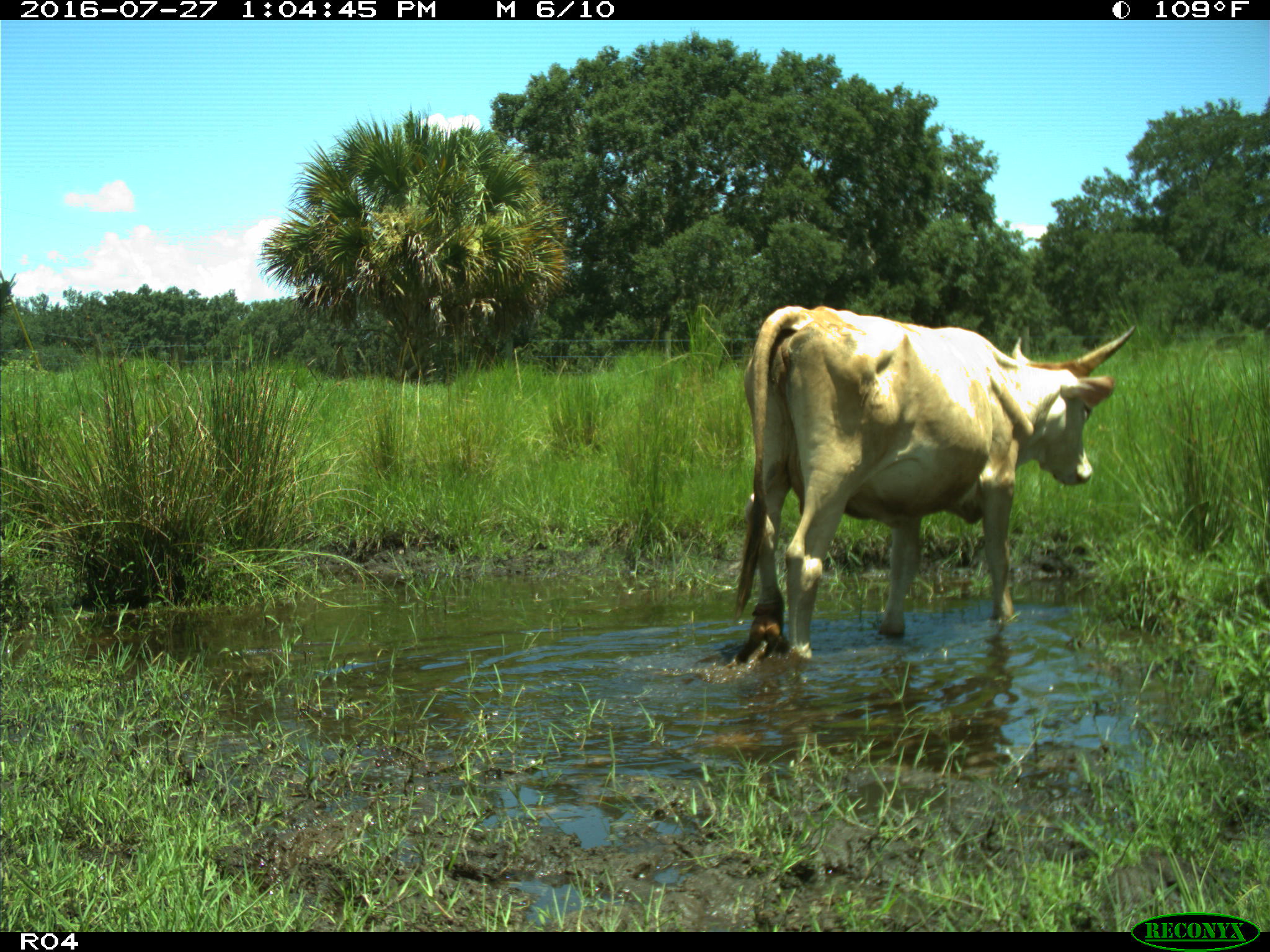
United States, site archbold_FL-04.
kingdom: Animalia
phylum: Chordata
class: Mammalia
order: Artiodactyla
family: Bovidae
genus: Bos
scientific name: Bos taurus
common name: domestic cow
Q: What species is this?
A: Bos taurus (domestic cow).